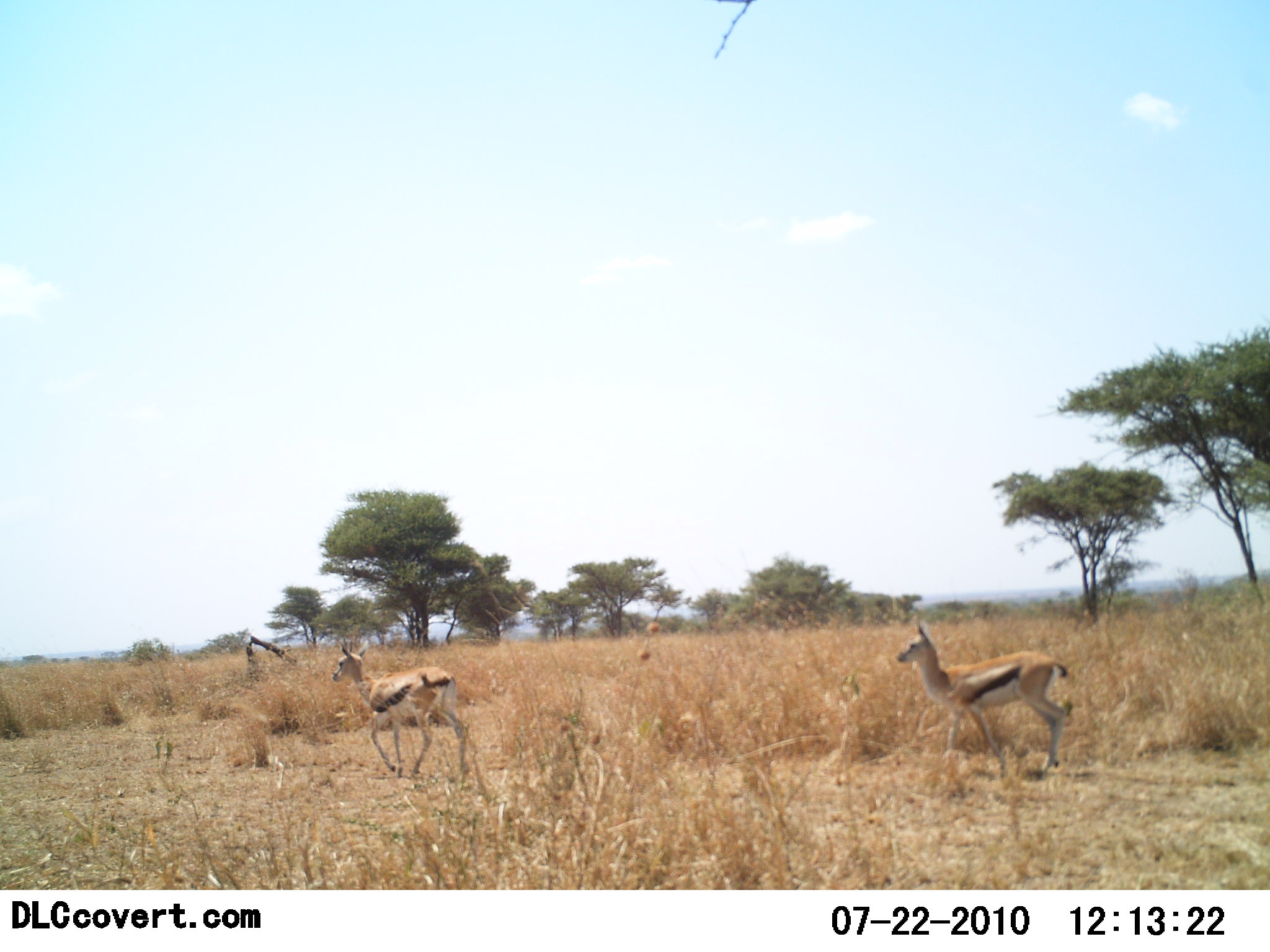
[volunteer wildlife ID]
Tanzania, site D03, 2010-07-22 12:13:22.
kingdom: Animalia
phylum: Chordata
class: Mammalia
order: Artiodactyla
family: Bovidae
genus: Eudorcas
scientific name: Eudorcas thomsonii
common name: thomson's gazelle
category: gazellethomsons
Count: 2.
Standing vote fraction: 13%.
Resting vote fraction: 0%.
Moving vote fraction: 87%.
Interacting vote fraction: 0%.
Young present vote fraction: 0%.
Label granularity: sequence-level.